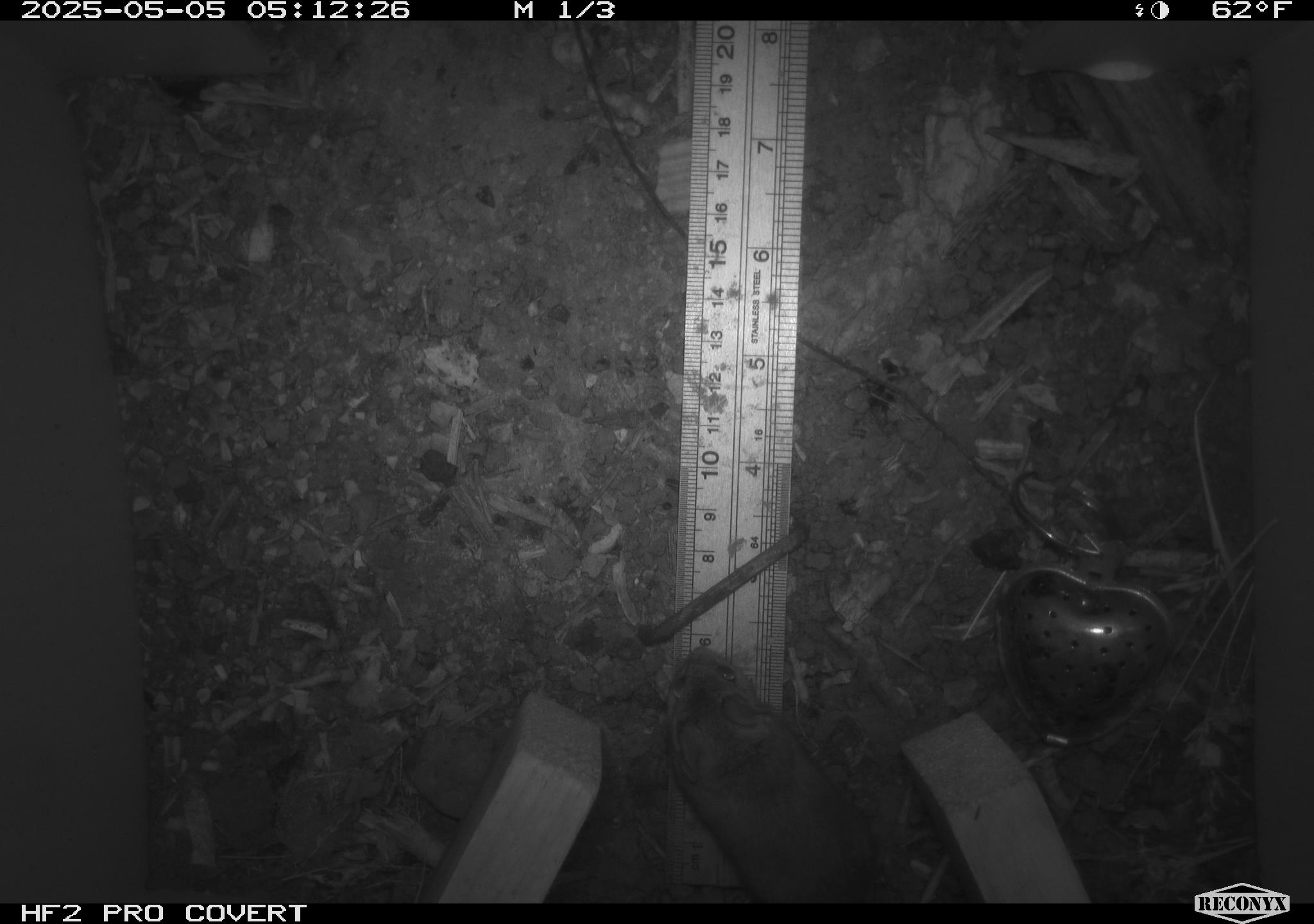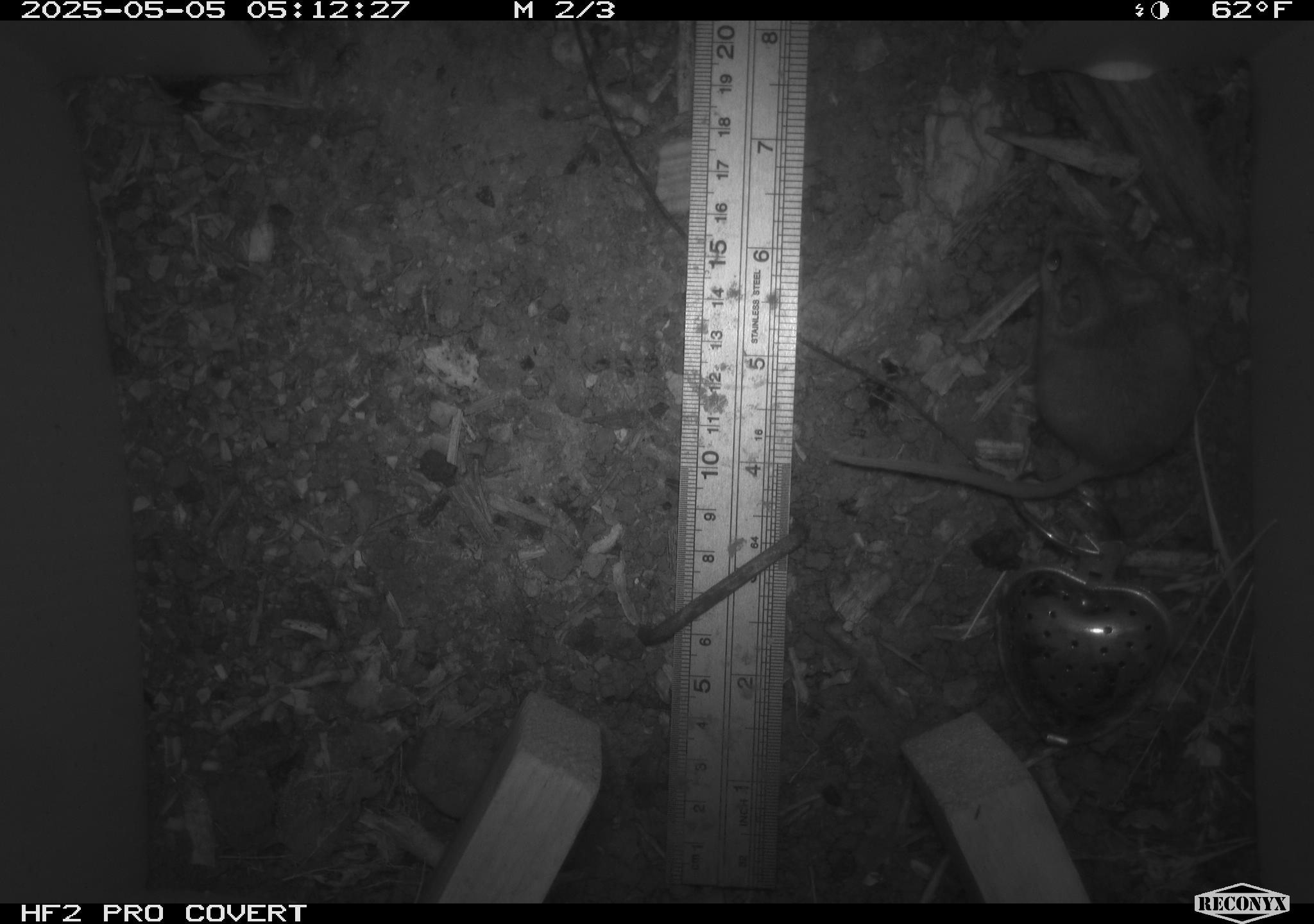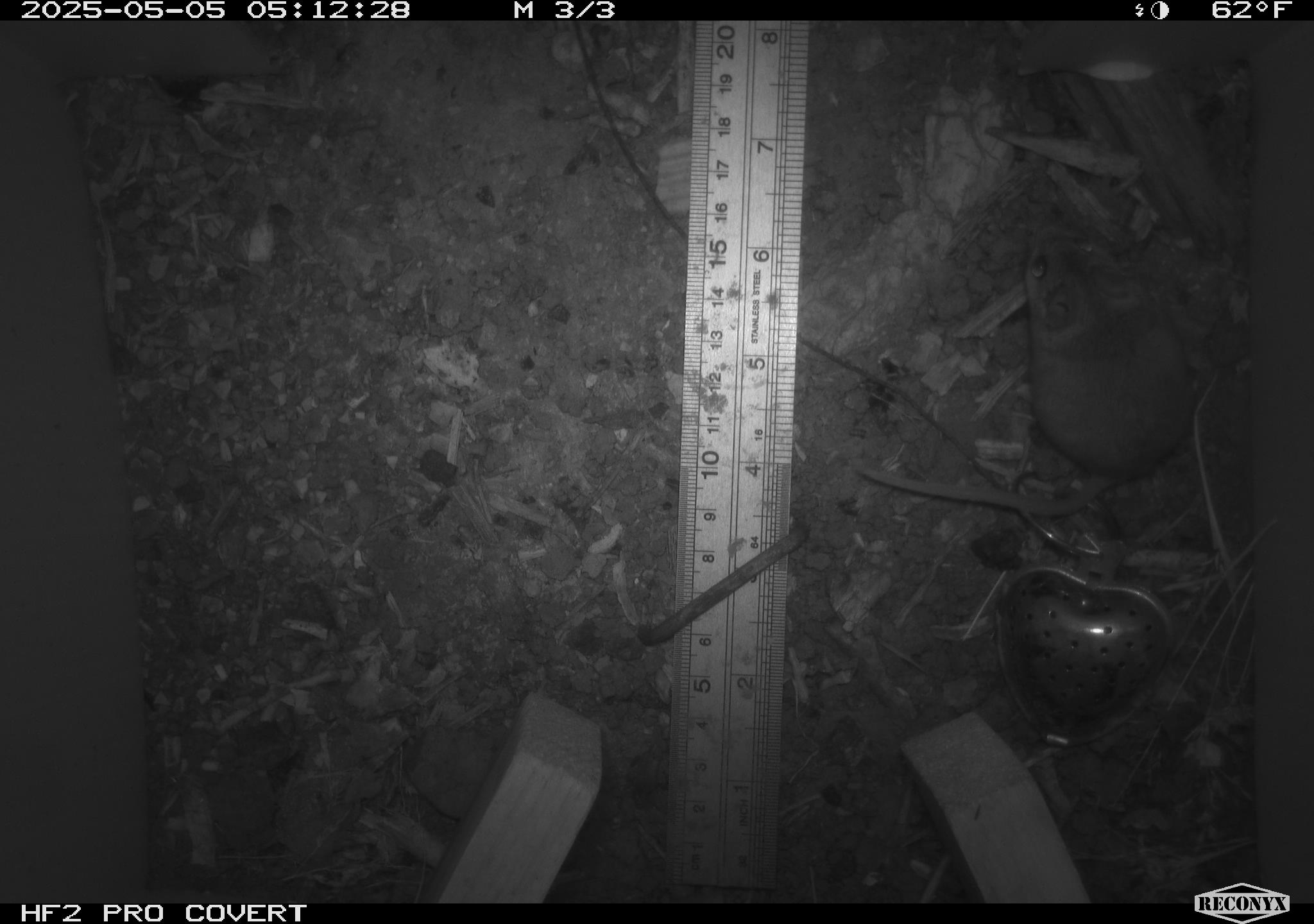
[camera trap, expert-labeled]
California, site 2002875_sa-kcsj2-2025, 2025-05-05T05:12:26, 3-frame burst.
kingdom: Animalia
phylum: Chordata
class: Mammalia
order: Rodentia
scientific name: Rodentia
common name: rodent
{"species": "rodent (Rodentia)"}